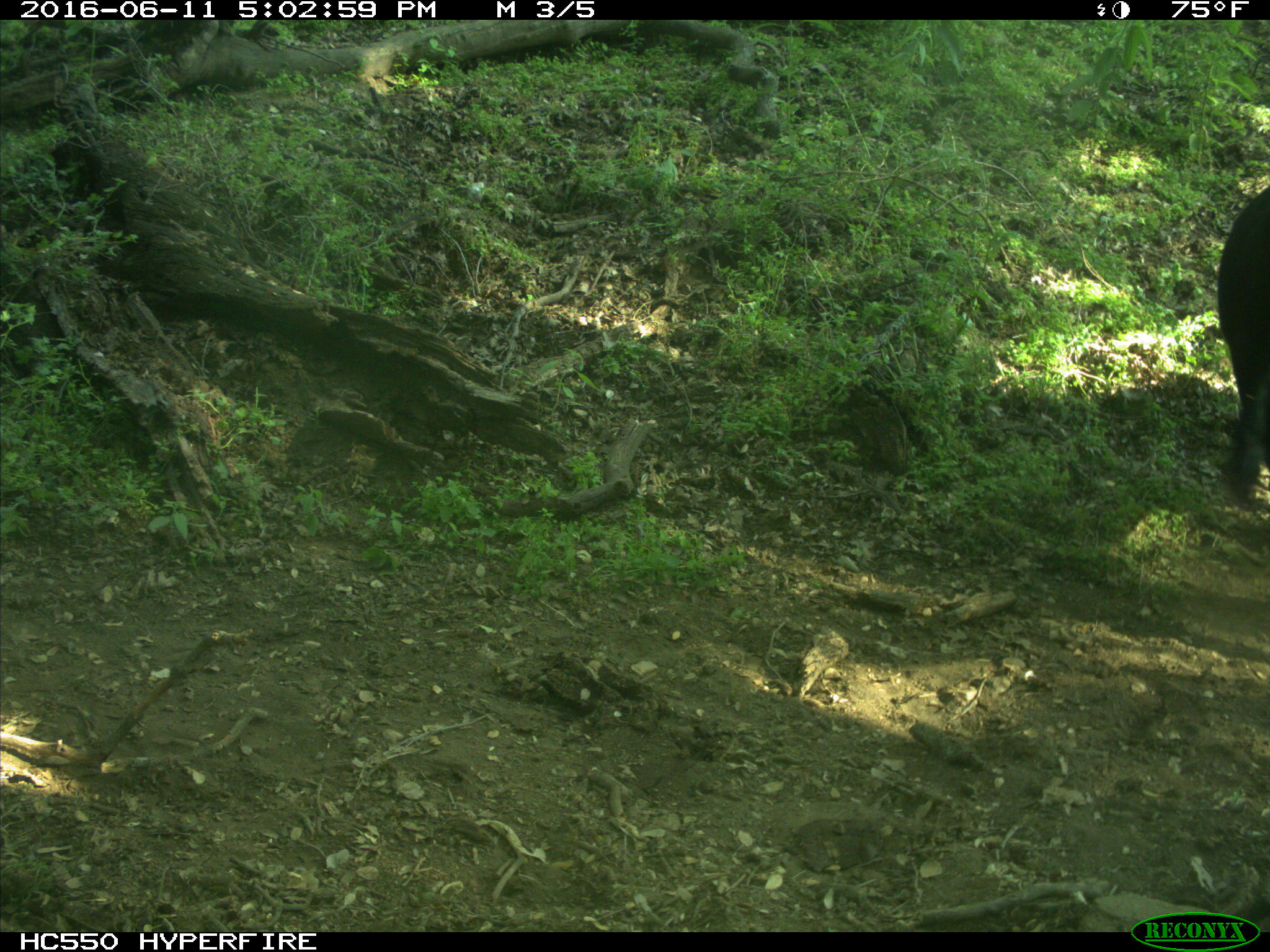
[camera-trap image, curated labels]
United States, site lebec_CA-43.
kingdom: Animalia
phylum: Chordata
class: Mammalia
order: Artiodactyla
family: Bovidae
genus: Bos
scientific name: Bos taurus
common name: domestic cow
Bos taurus (domestic cow).